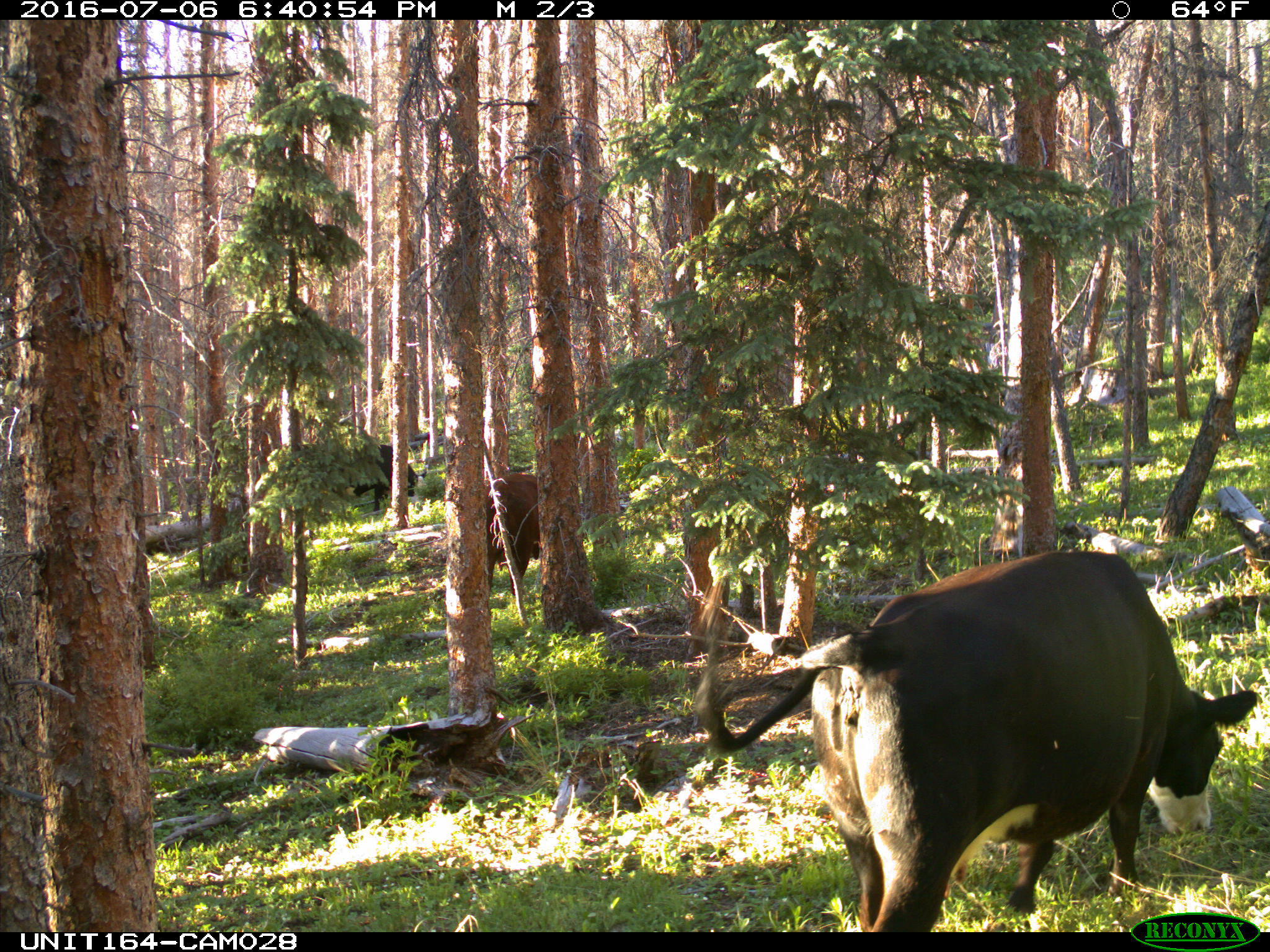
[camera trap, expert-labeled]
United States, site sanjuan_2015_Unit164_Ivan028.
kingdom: Animalia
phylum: Chordata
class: Mammalia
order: Artiodactyla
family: Bovidae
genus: Bos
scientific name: Bos taurus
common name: domestic cow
Bos taurus (domestic cow).